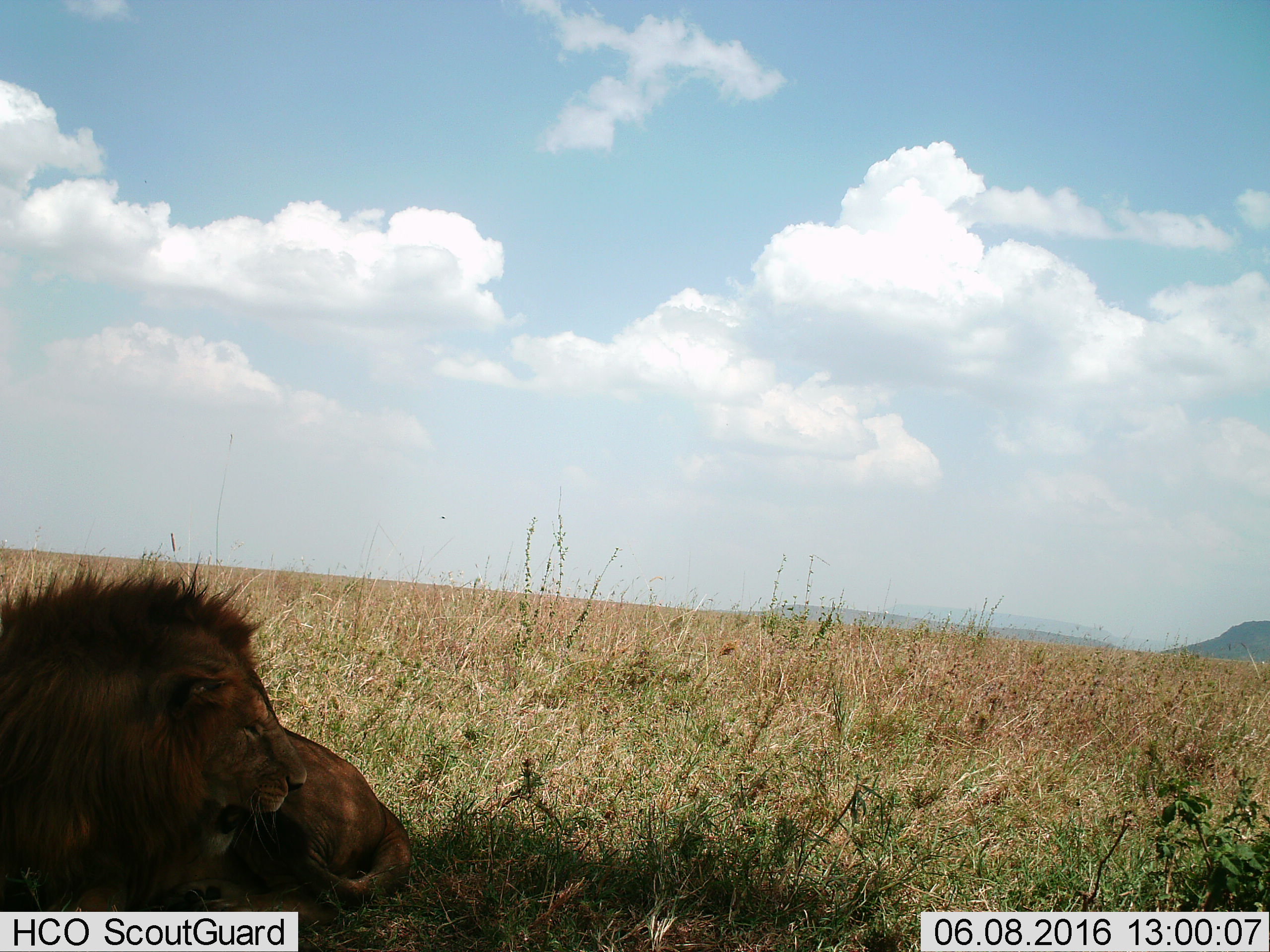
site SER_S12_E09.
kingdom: Animalia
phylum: Chordata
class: Mammalia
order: Carnivora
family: Felidae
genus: Panthera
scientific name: Panthera leo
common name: lion male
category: lionmale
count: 1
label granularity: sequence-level